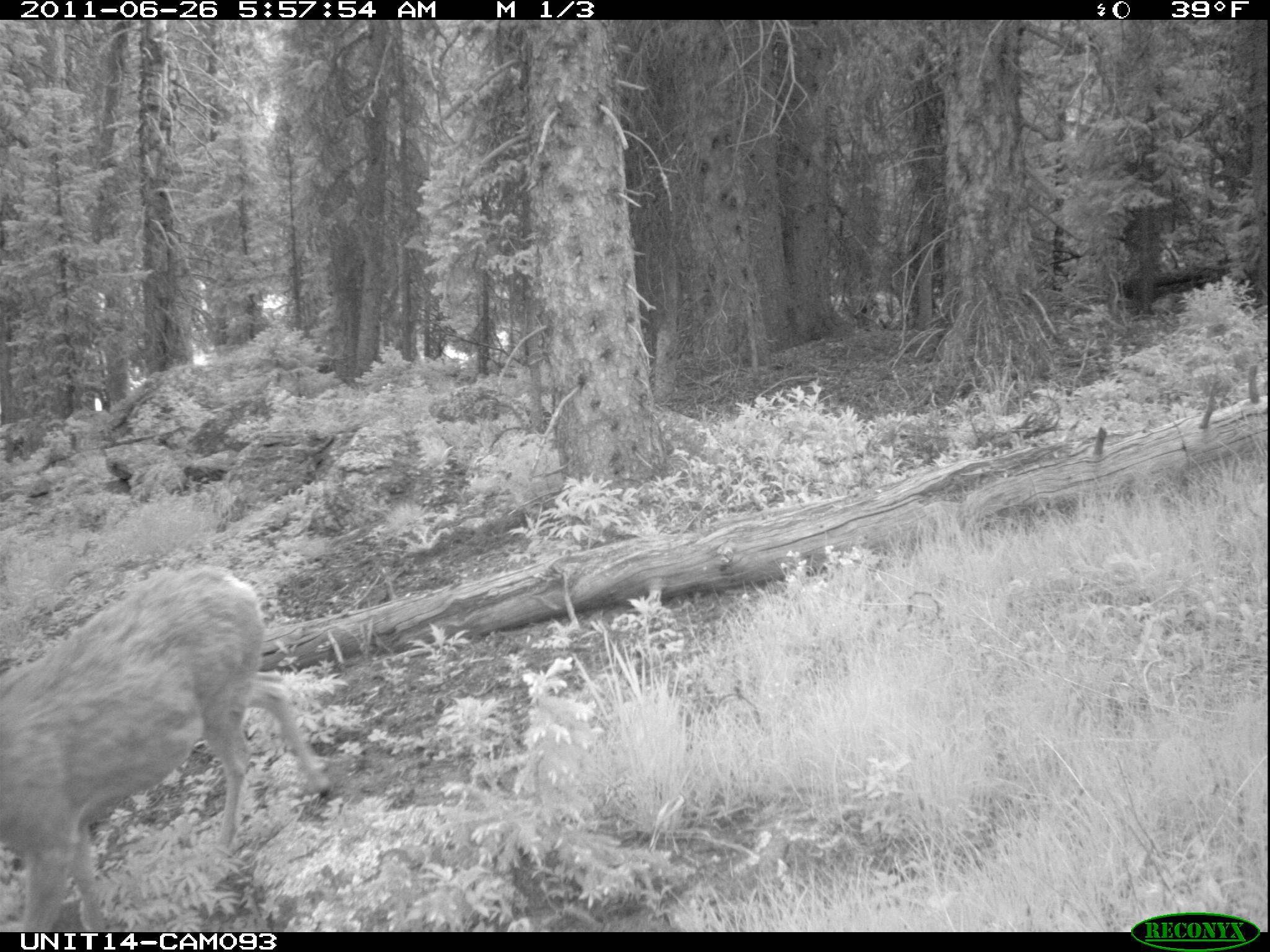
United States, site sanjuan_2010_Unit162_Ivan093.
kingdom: Animalia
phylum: Chordata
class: Mammalia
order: Artiodactyla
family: Cervidae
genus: Odocoileus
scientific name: Odocoileus hemionus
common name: mule deer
Odocoileus hemionus (mule deer).